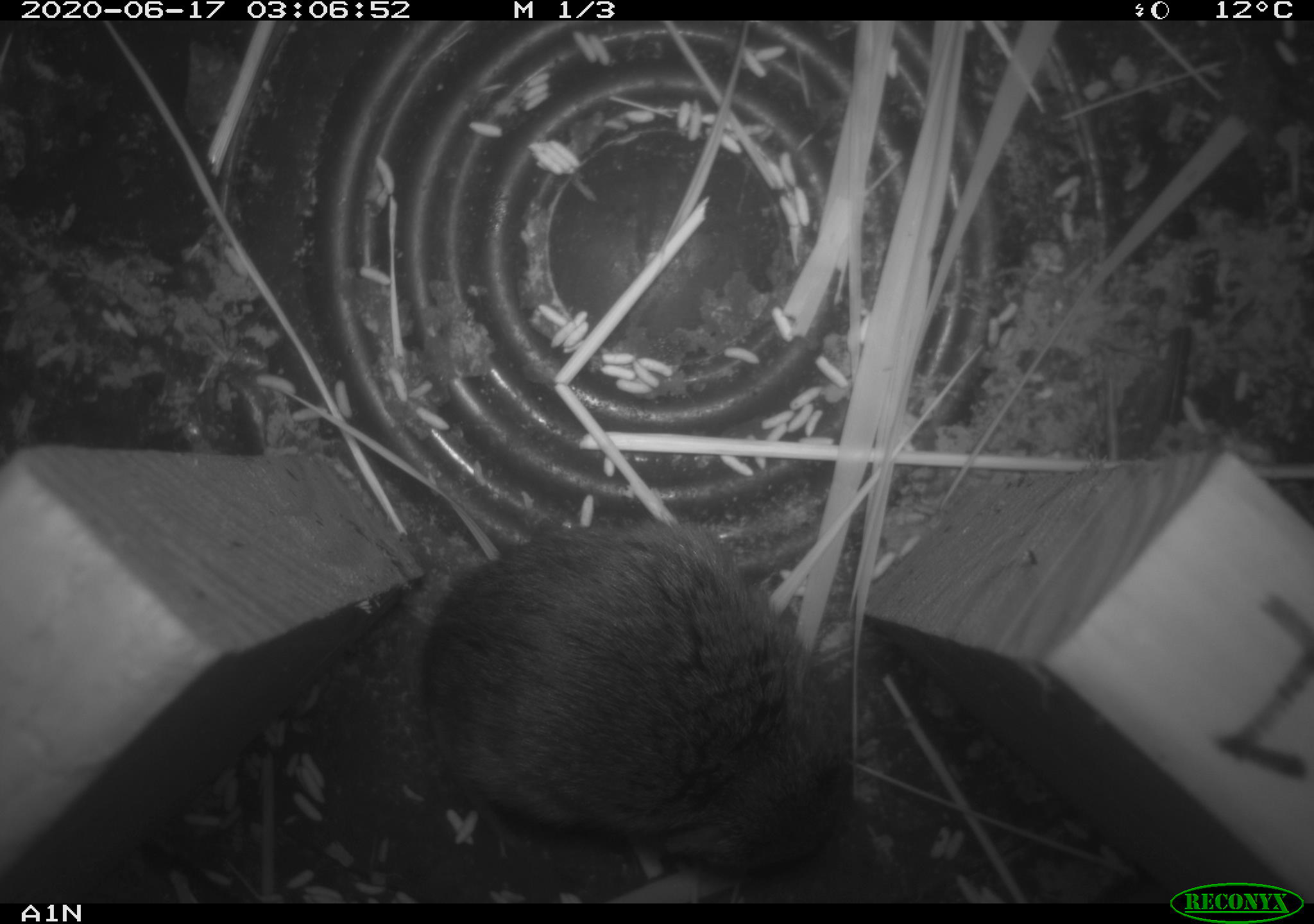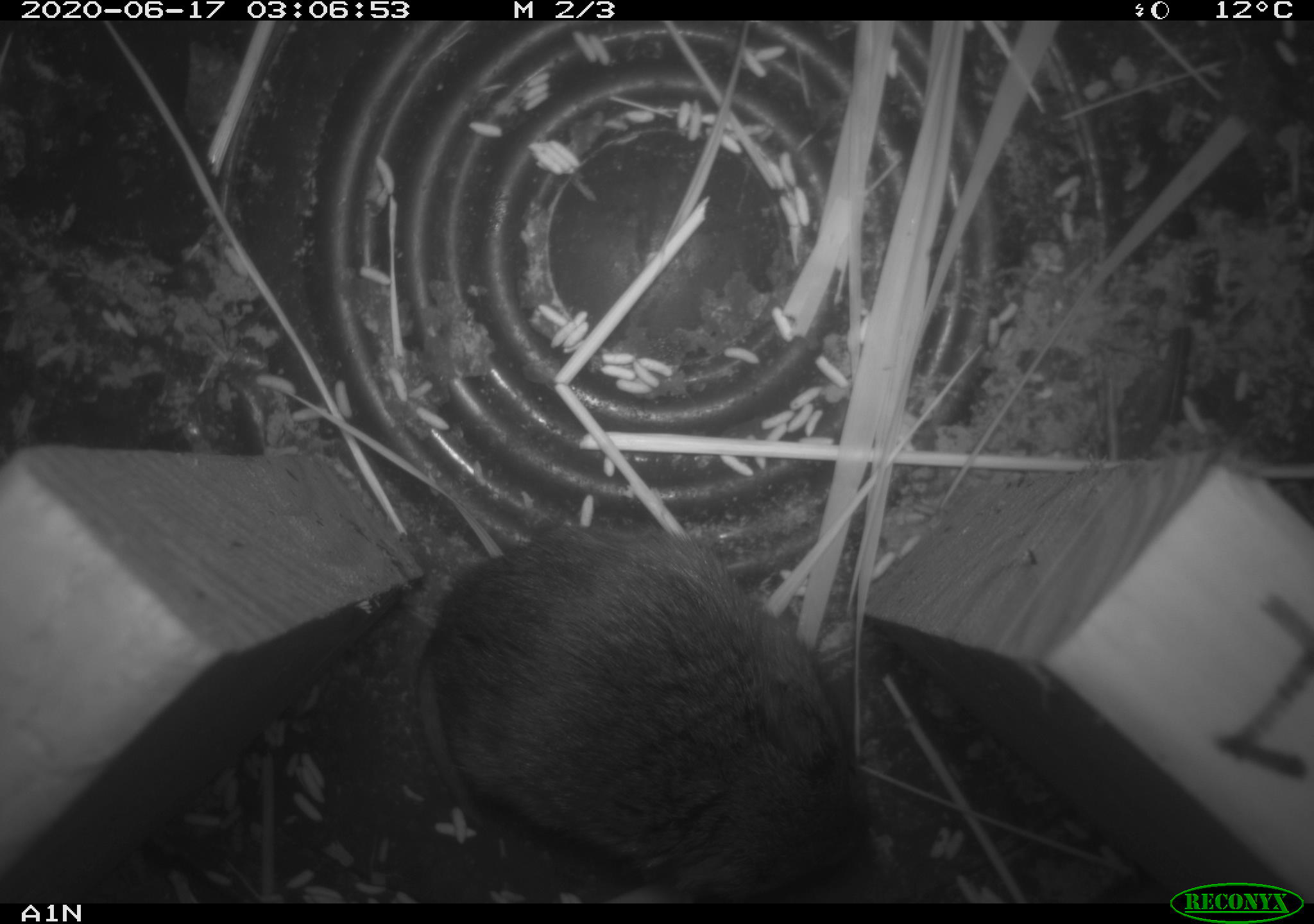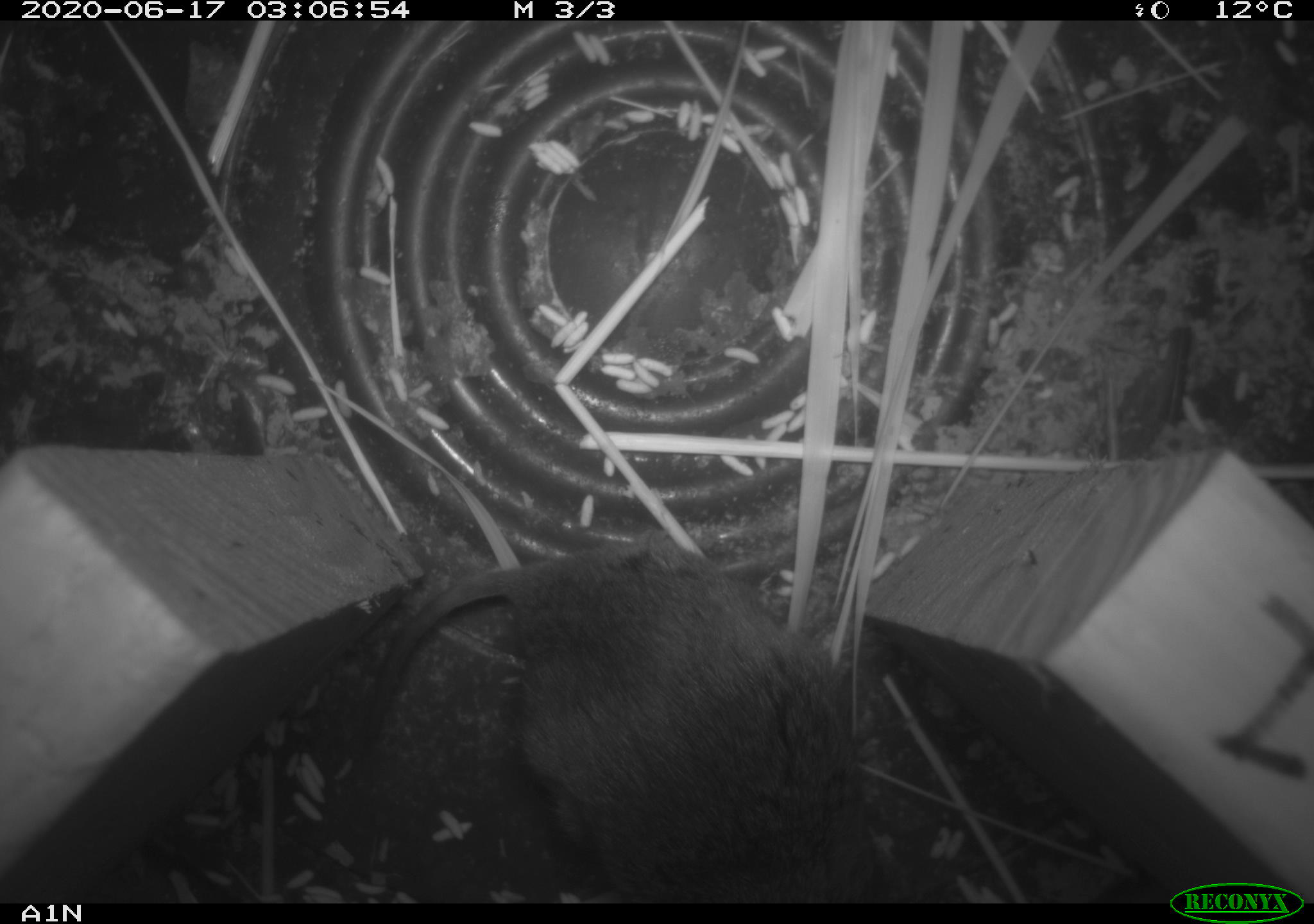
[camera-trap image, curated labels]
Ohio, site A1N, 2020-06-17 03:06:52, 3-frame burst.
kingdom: Animalia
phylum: Chordata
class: Mammalia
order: Rodentia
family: Cricetidae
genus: Microtus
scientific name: Microtus pennsylvanicus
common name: meadow vole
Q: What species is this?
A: Meadow vole (Microtus pennsylvanicus).